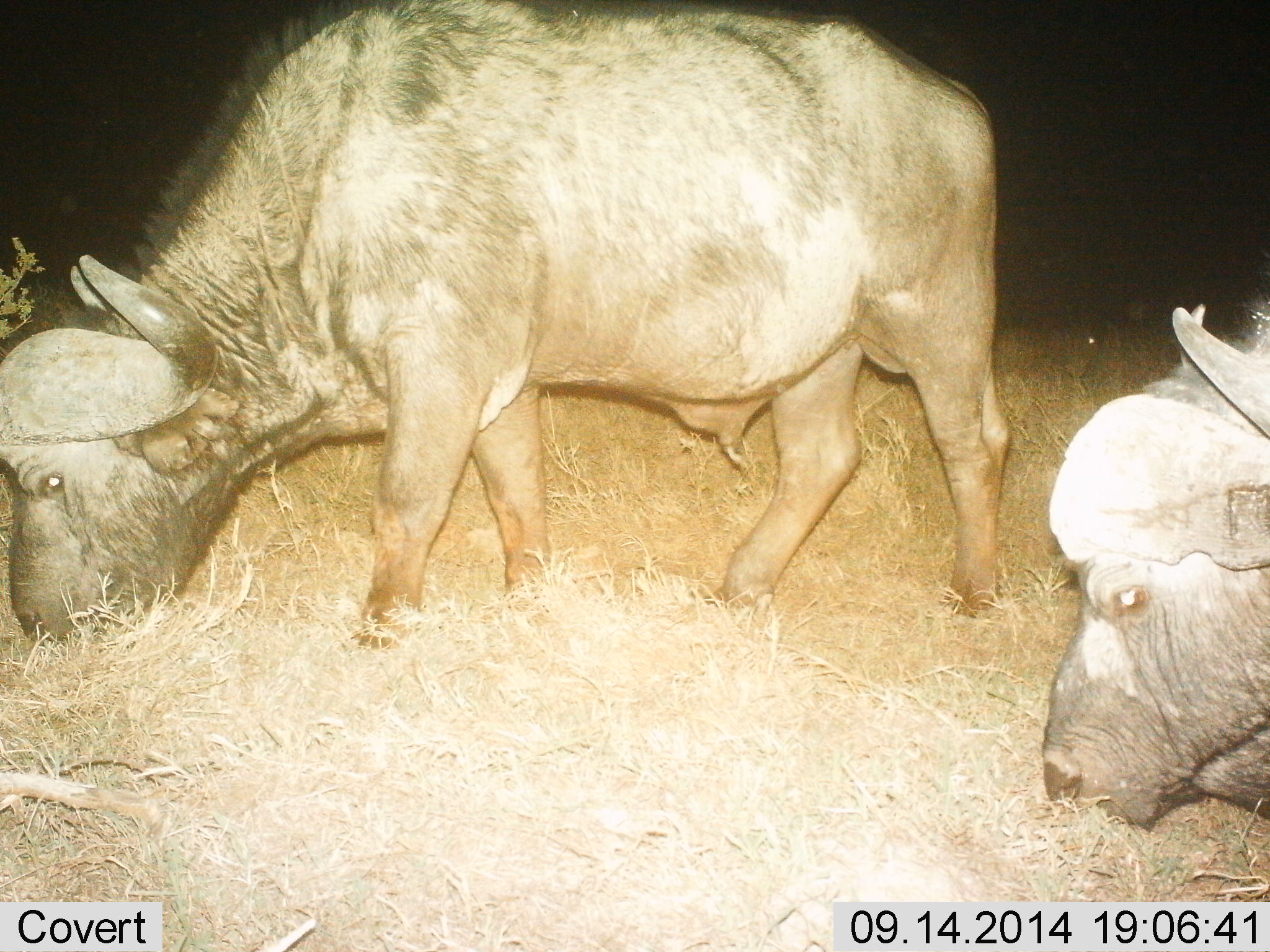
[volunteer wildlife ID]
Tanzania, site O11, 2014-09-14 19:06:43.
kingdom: Animalia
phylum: Chordata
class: Mammalia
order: Artiodactyla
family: Bovidae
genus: Syncerus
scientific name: Syncerus caffer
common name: cape buffalo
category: buffalo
Buffalo (cape buffalo) (Syncerus caffer), count 2. Behavior (volunteer vote fractions): standing 30%, resting 0%, moving 0%, interacting 0%. Young present (vote fraction): 0%. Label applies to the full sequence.